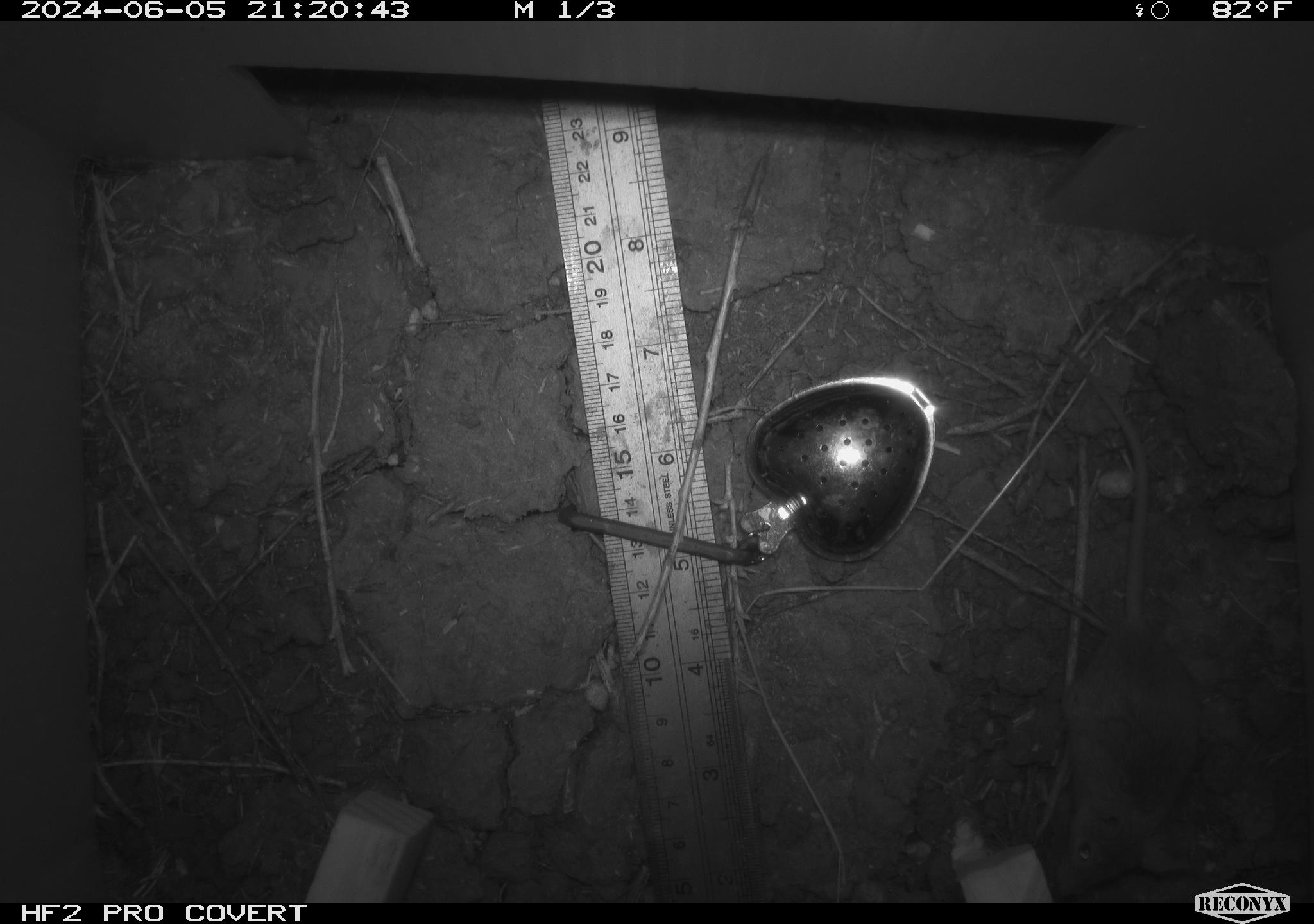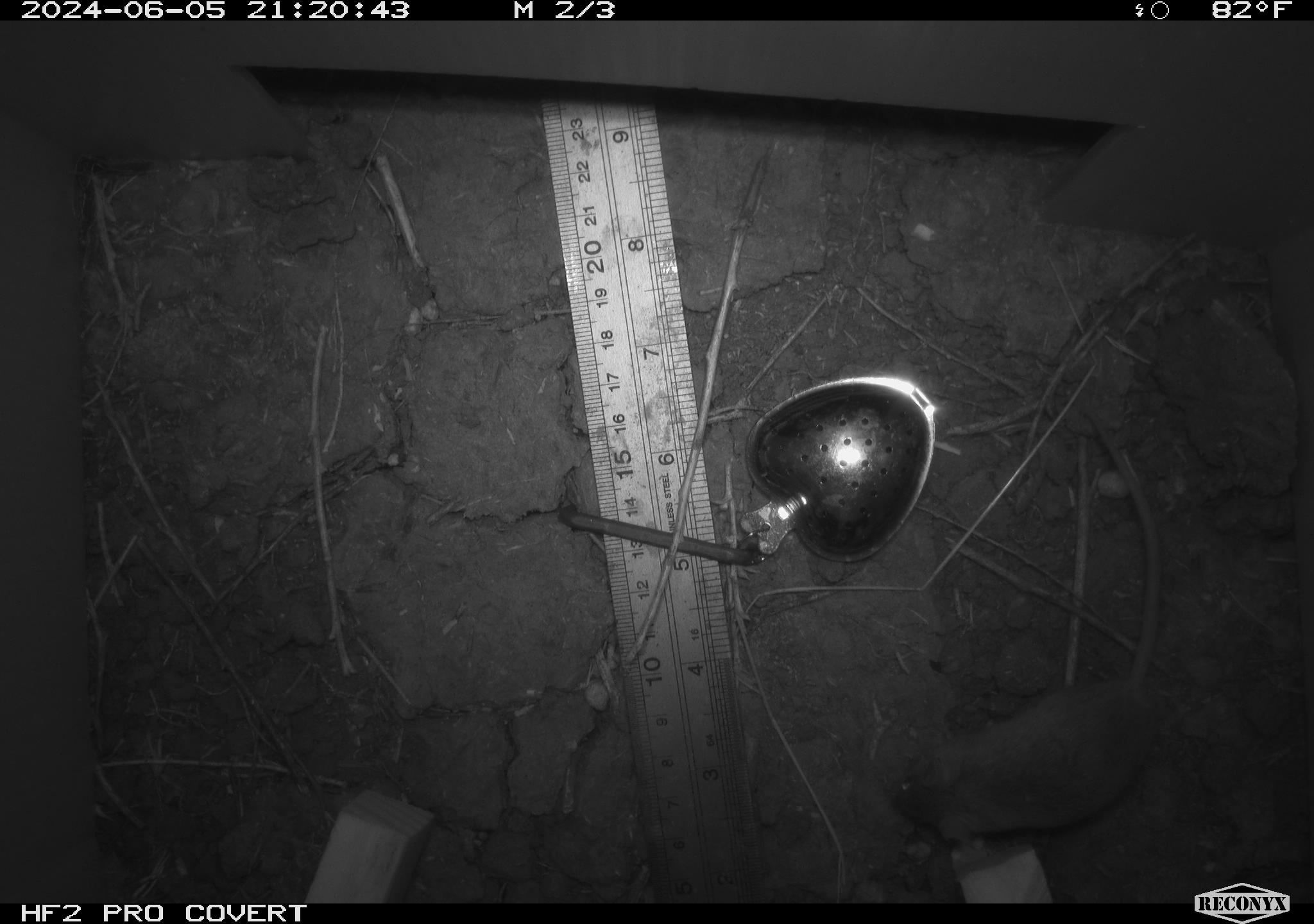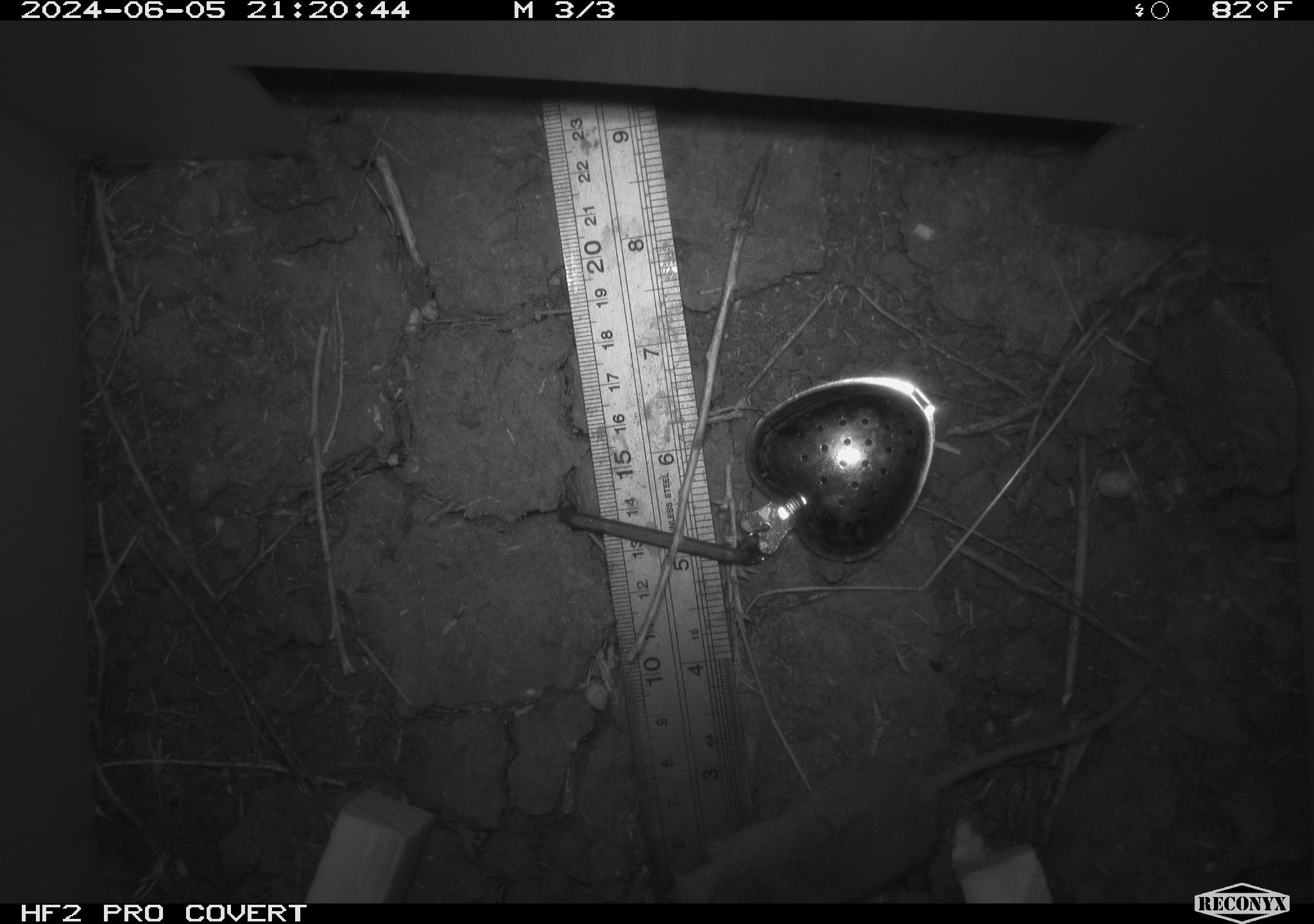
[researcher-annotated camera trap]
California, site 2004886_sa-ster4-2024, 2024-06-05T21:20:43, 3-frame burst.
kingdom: Animalia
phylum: Chordata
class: Mammalia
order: Rodentia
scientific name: Rodentia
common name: mouse species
Mouse species (Rodentia).